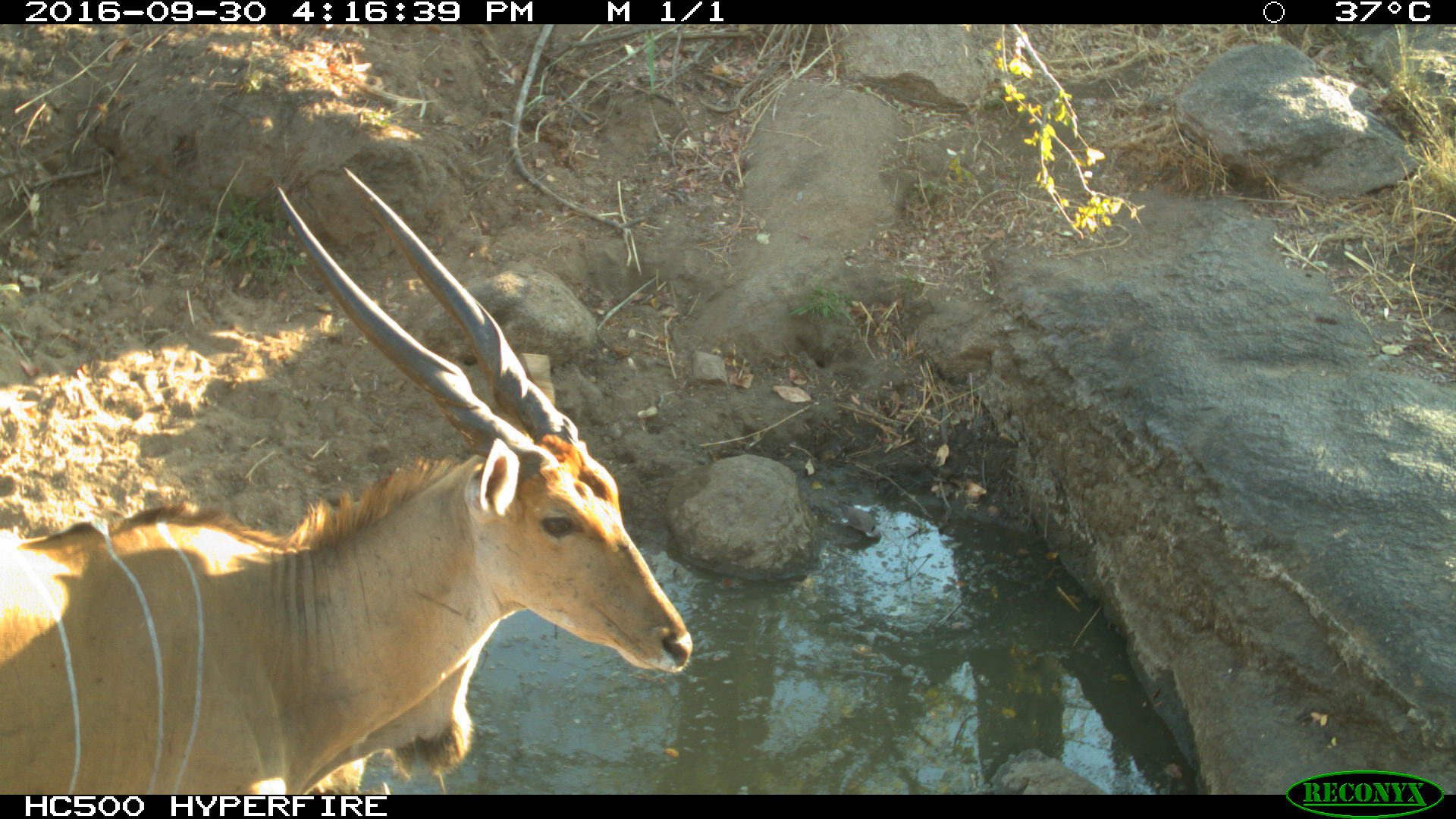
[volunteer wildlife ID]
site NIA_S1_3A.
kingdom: Animalia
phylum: Chordata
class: Mammalia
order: Artiodactyla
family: Bovidae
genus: Tragelaphus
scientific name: Tragelaphus oryx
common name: eland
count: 1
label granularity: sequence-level